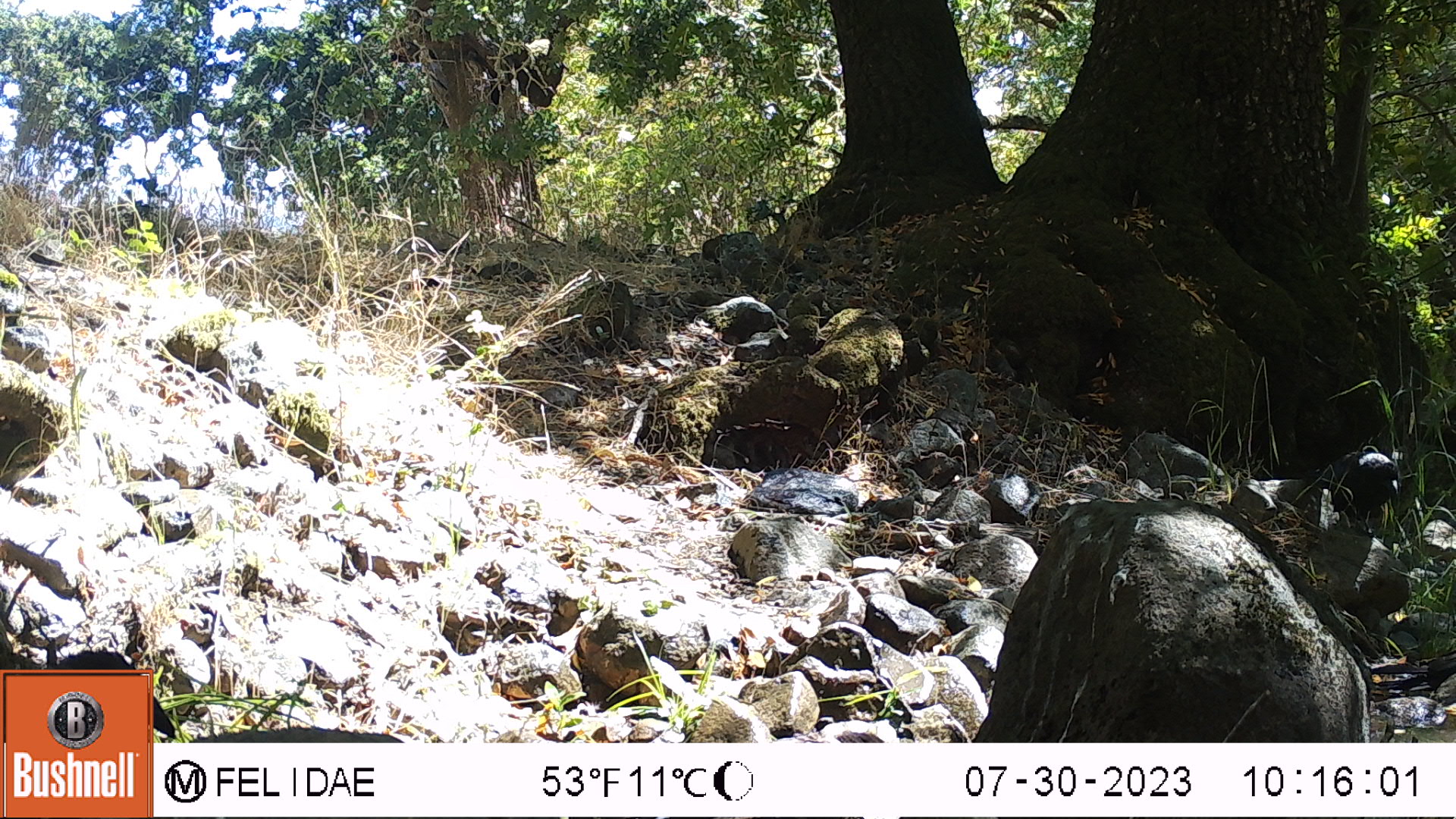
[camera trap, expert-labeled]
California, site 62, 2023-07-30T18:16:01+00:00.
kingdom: Animalia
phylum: Chordata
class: Aves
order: Passeriformes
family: Corvidae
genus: Corvus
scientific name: Corvus brachyrhynchos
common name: american crow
American crow (Corvus brachyrhynchos).